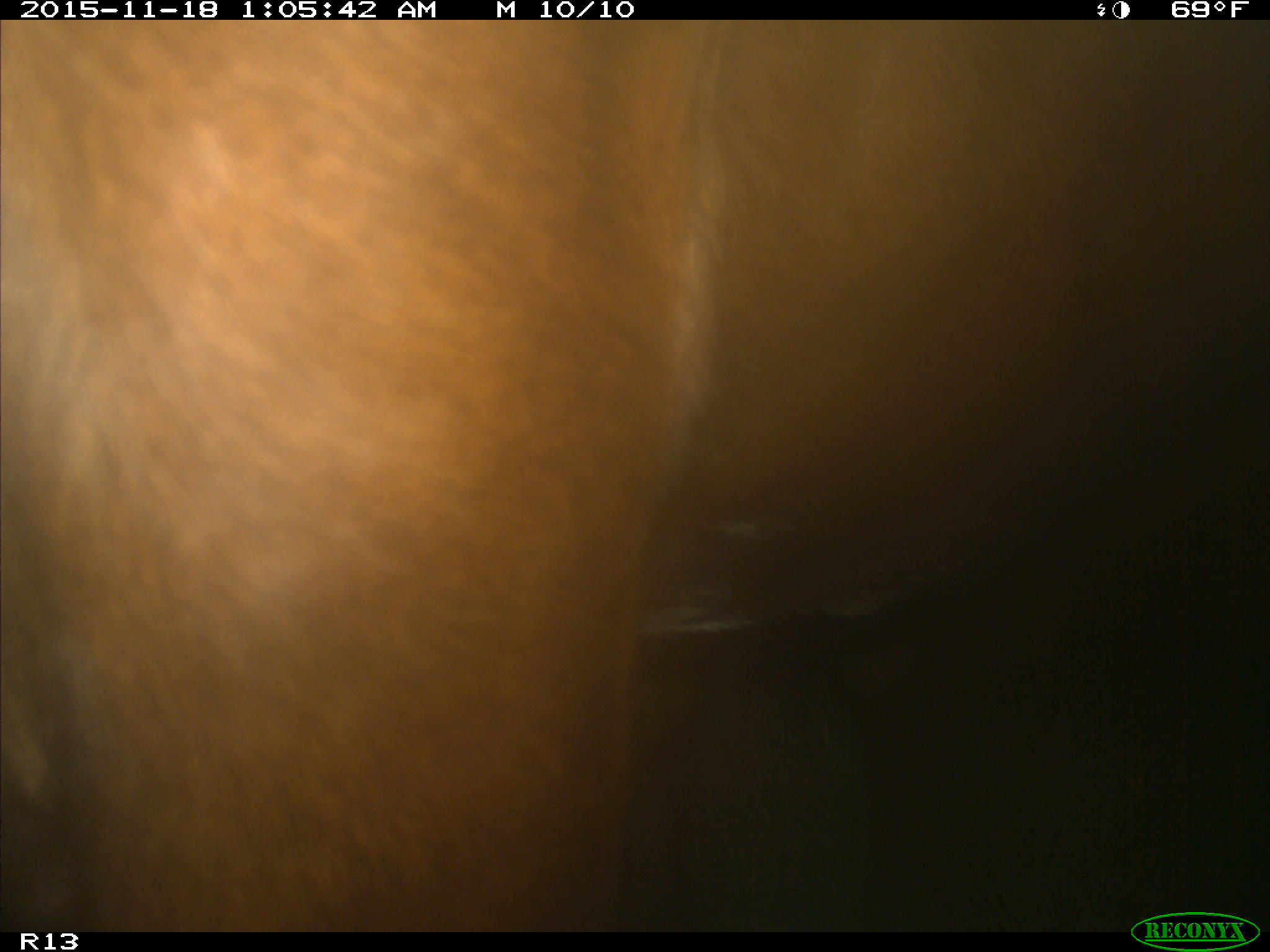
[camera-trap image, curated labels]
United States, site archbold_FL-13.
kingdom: Animalia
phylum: Chordata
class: Mammalia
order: Artiodactyla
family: Bovidae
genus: Bos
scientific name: Bos taurus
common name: domestic cow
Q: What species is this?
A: Bos taurus (domestic cow).